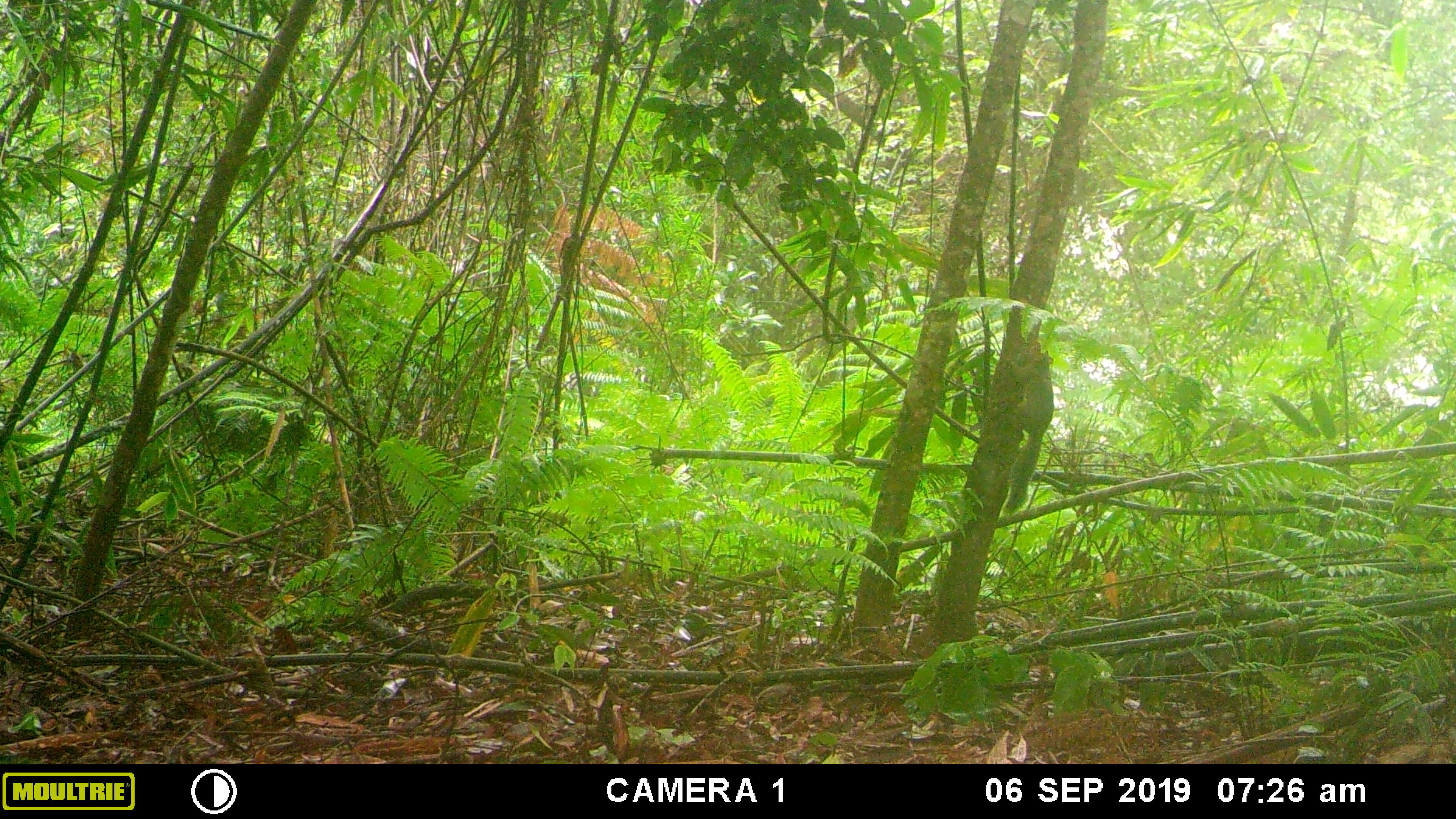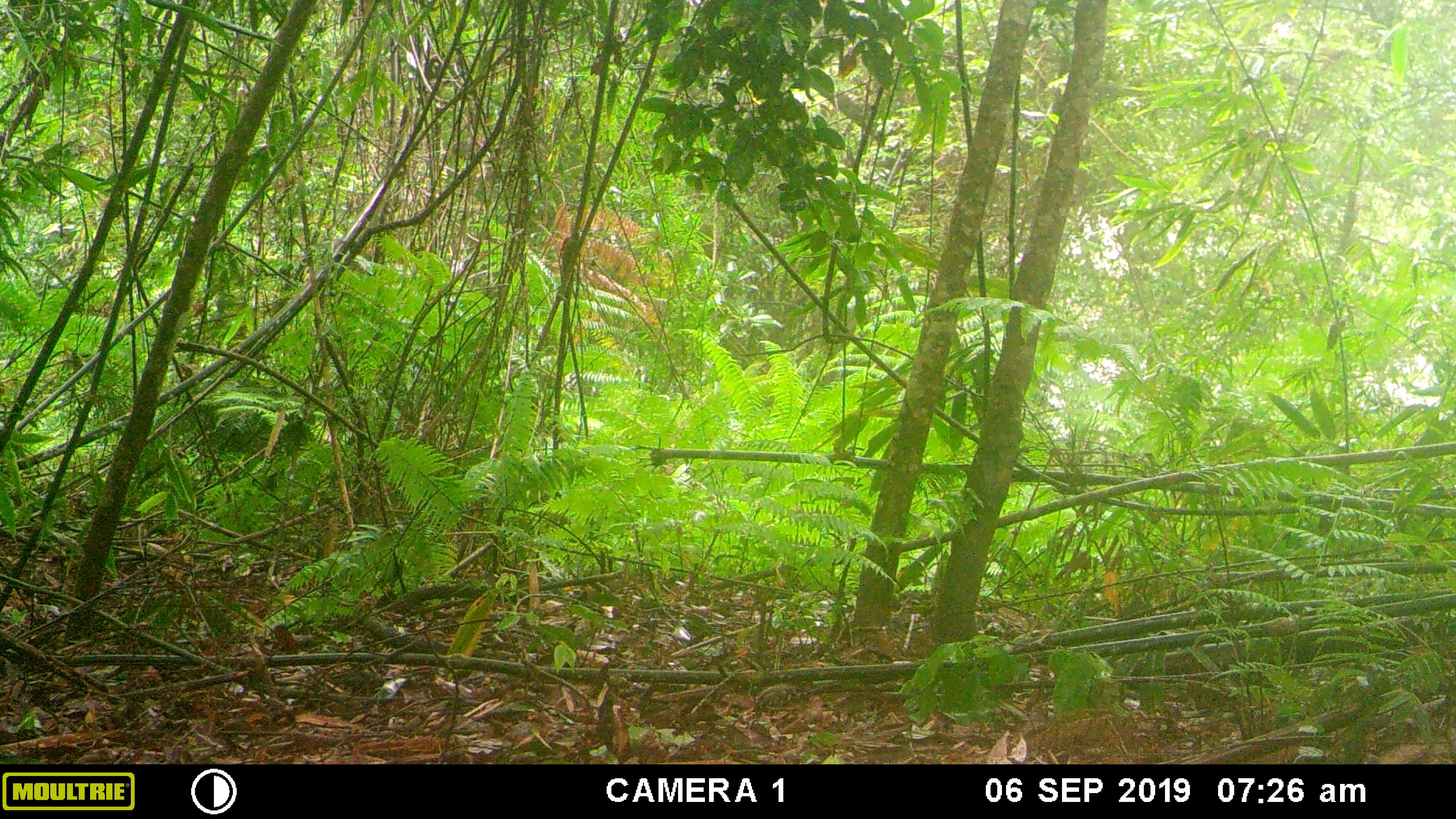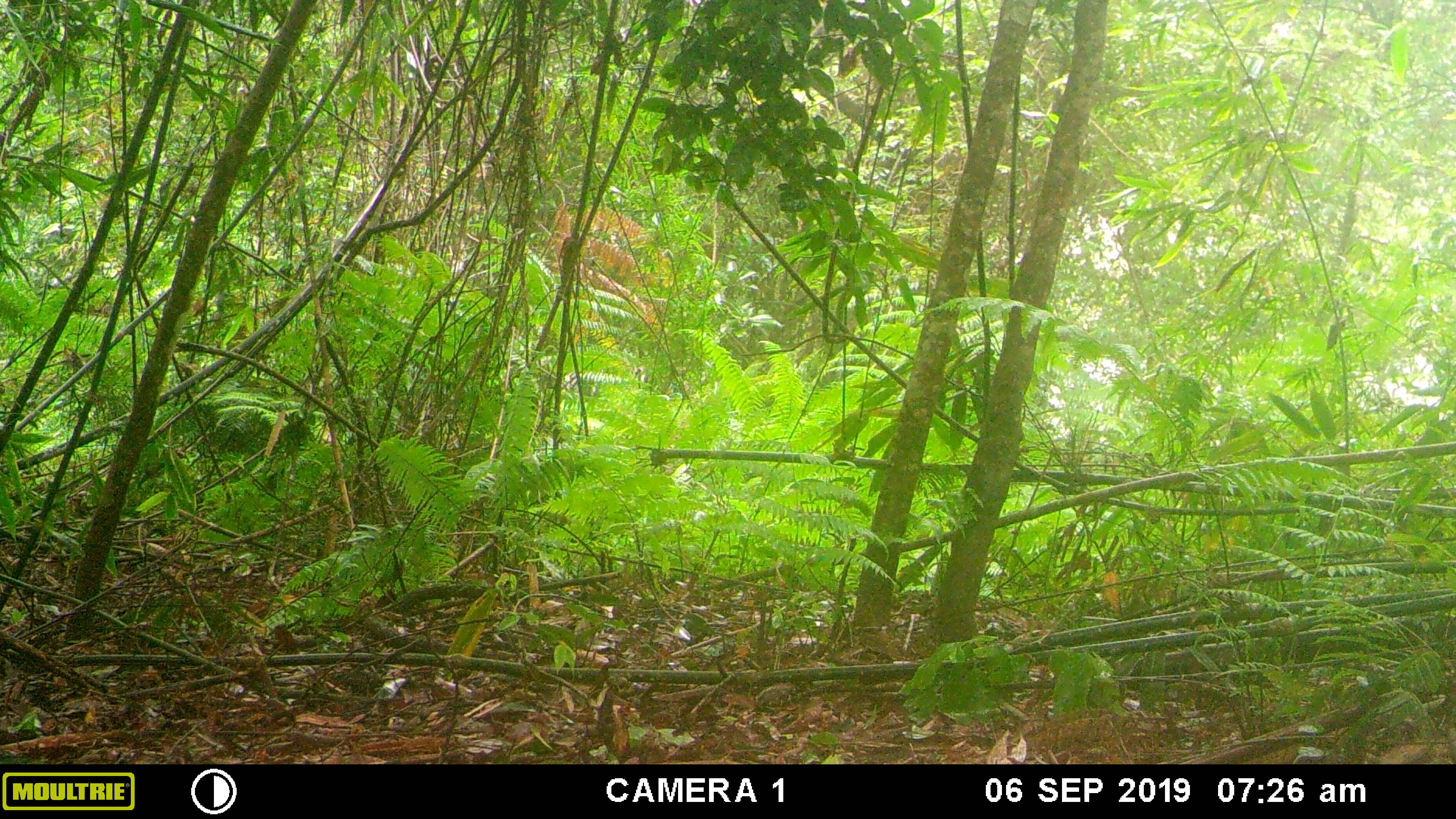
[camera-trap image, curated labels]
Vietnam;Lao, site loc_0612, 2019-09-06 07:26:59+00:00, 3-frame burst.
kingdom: Animalia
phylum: Chordata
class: Mammalia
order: Rodentia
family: Sciuridae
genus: Callosciurus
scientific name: Callosciurus erythraeus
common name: pallas's squirrel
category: pallass squirrel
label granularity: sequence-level